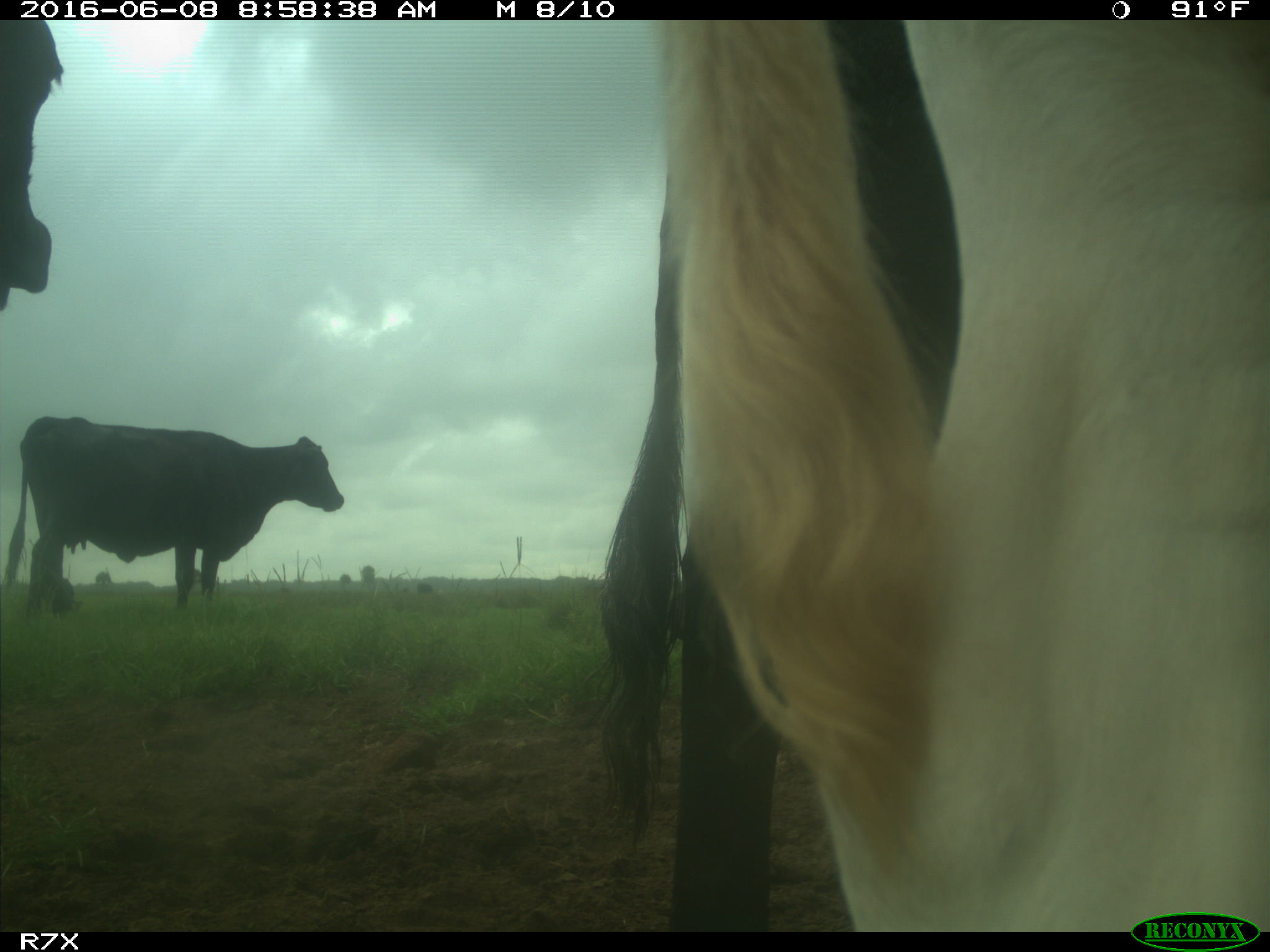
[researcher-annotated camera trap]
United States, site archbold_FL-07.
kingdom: Animalia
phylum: Chordata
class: Mammalia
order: Artiodactyla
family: Bovidae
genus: Bos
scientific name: Bos taurus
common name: domestic cow